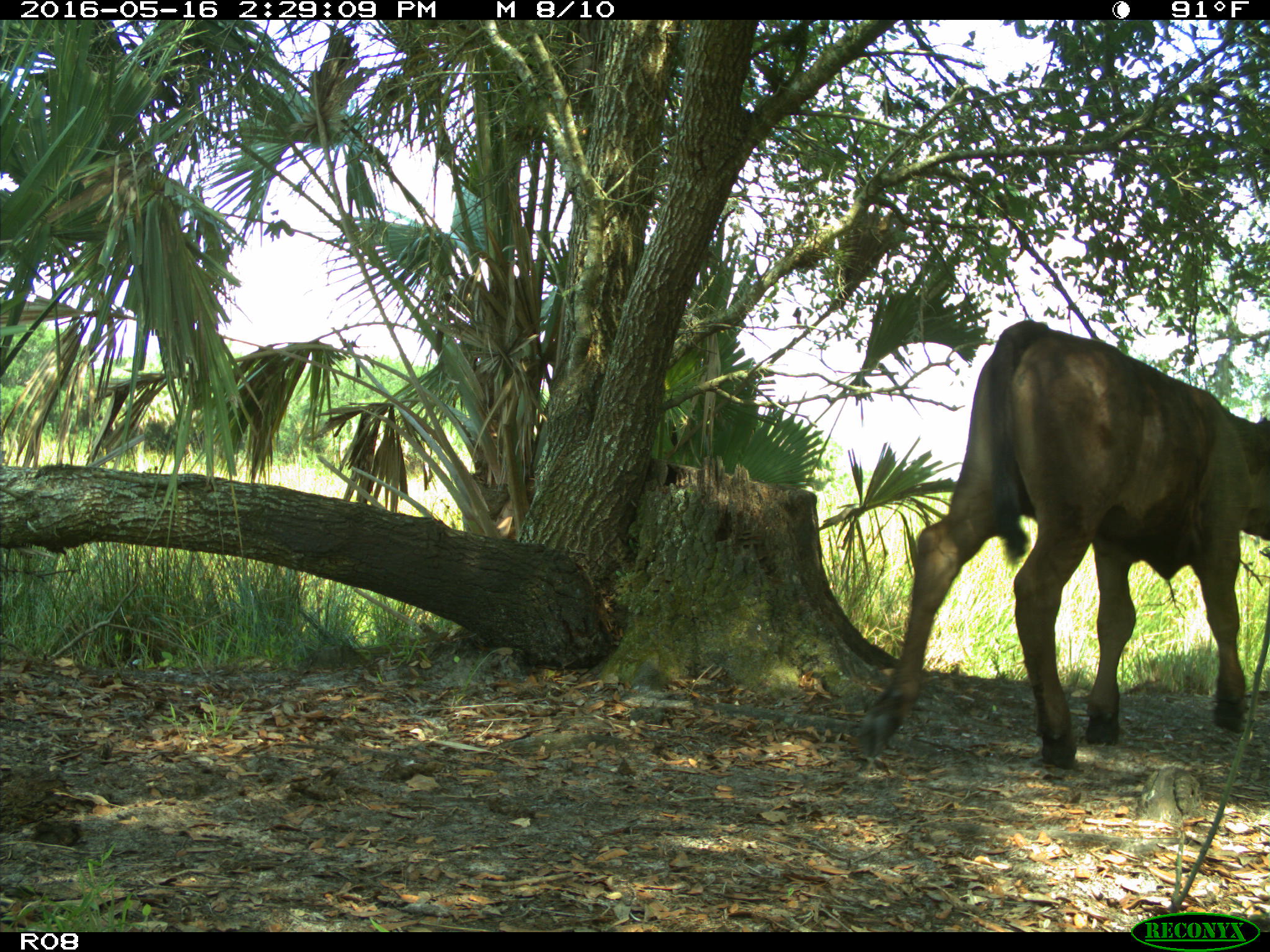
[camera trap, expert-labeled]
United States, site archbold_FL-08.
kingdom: Animalia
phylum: Chordata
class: Mammalia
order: Artiodactyla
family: Bovidae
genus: Bos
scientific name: Bos taurus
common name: domestic cow